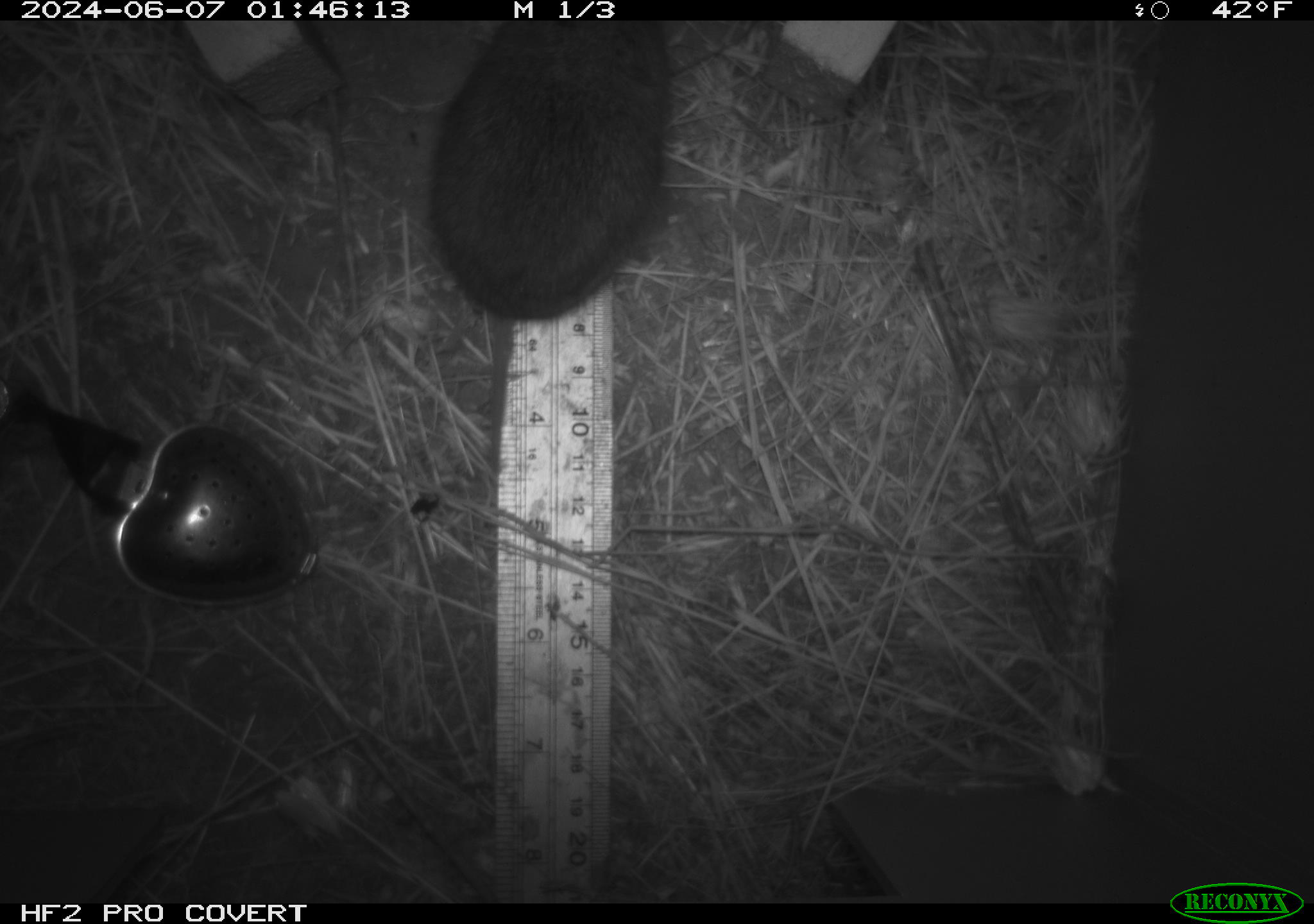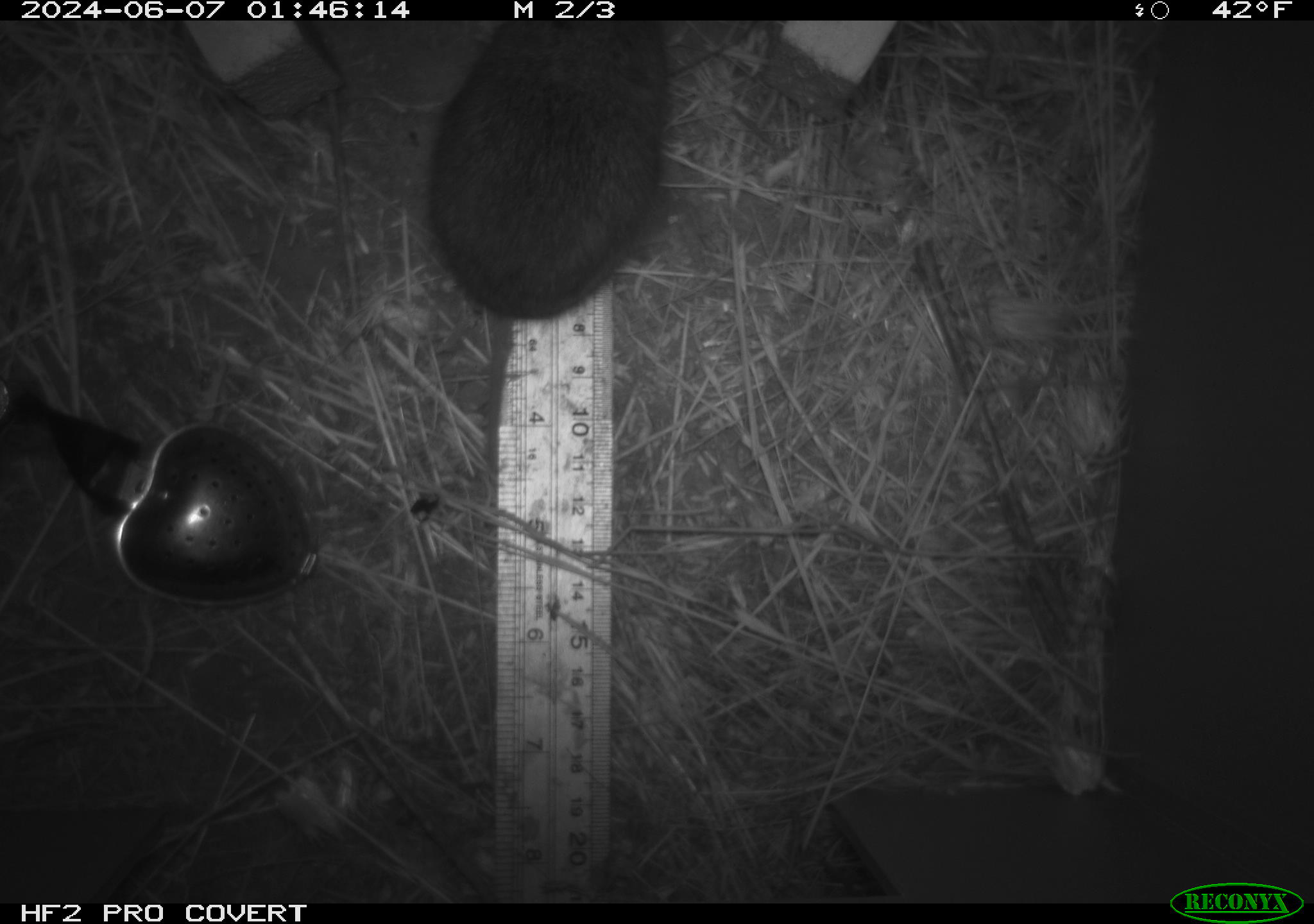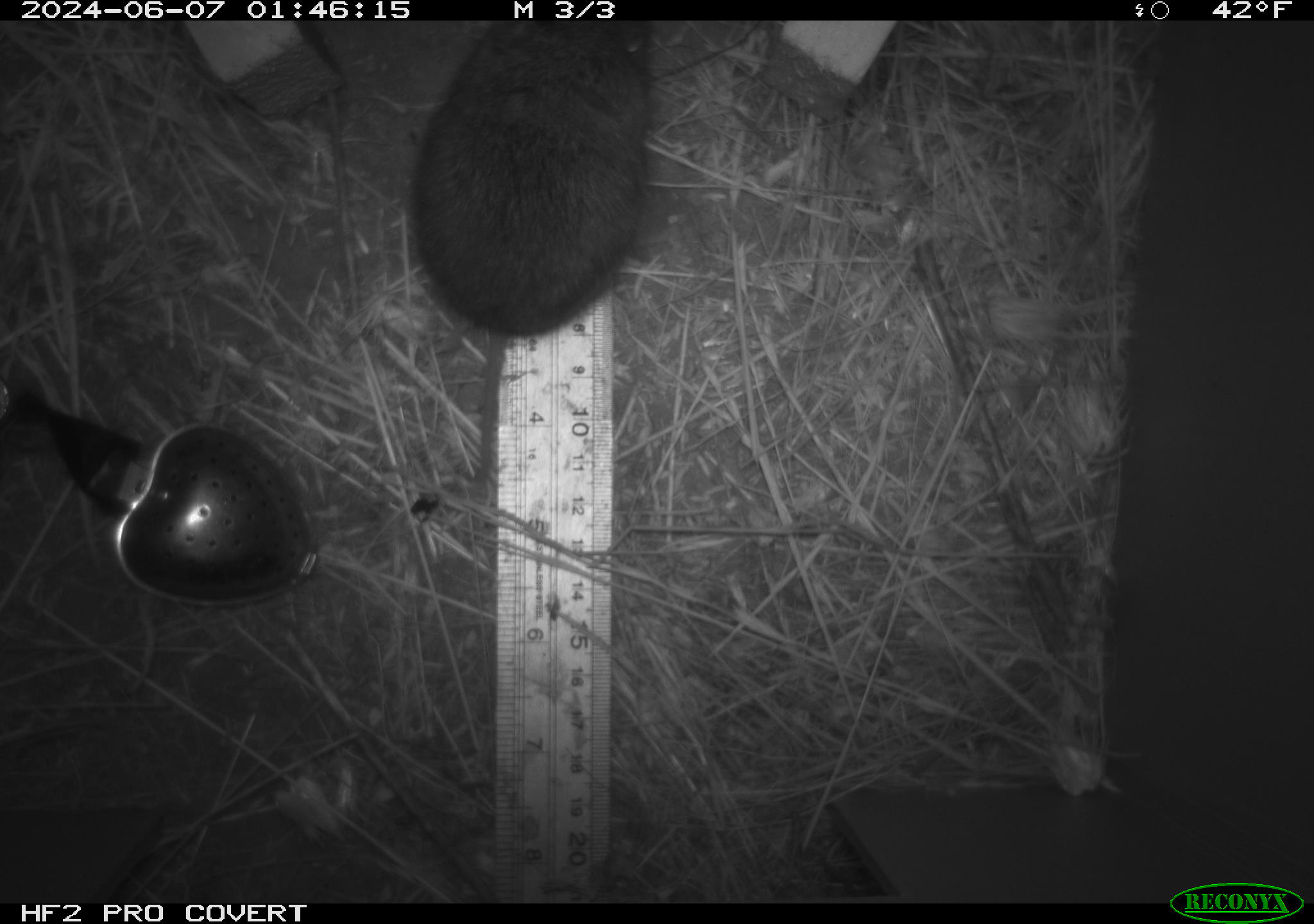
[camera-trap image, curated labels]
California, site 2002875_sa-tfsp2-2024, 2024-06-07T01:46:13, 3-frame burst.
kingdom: Animalia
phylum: Chordata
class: Mammalia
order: Rodentia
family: Cricetidae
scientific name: Arvicolinae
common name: voles, lemmings, and muskrats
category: arvicolinae subfamily